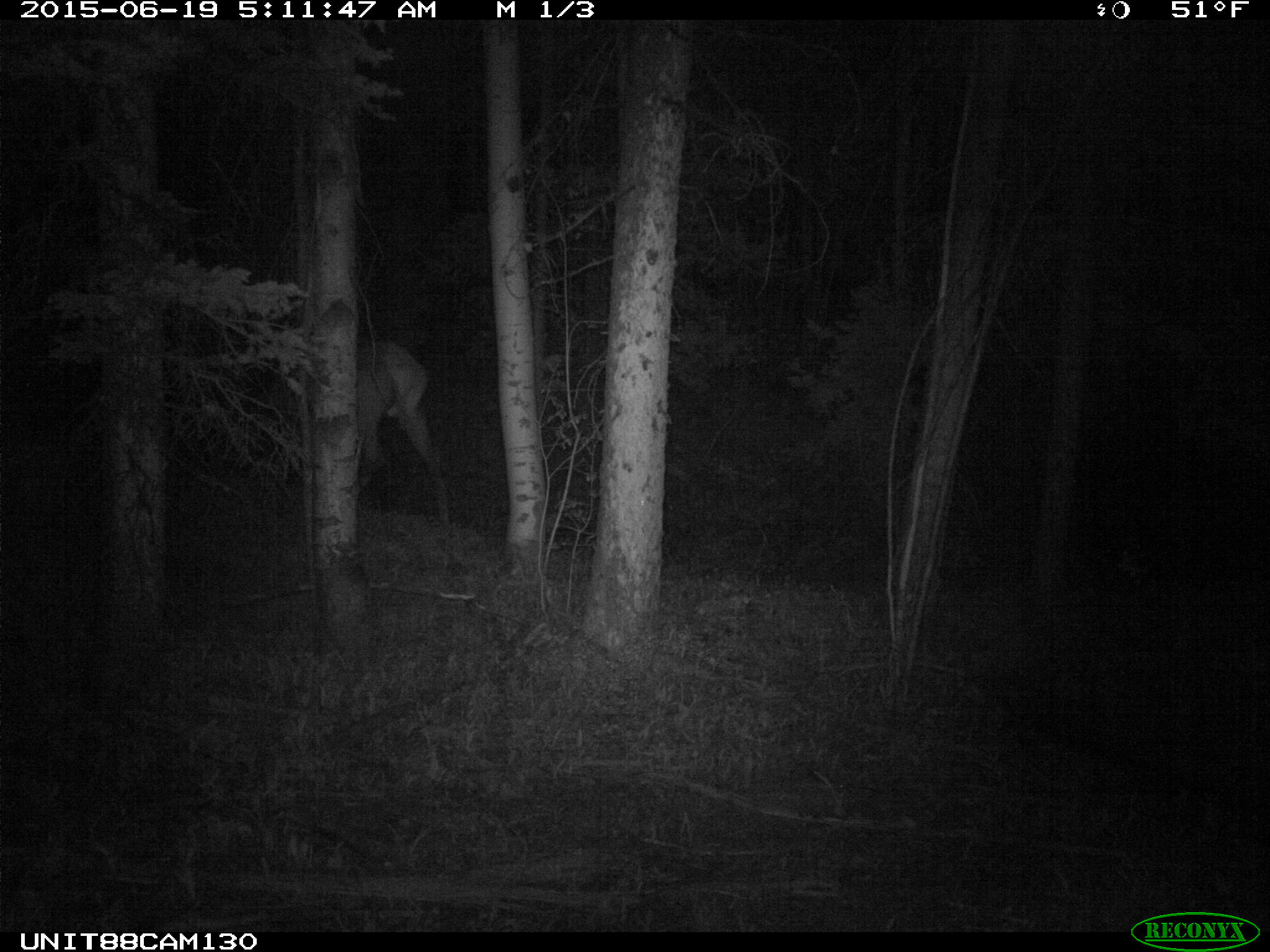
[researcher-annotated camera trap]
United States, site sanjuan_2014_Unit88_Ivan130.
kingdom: Animalia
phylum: Chordata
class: Mammalia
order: Artiodactyla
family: Cervidae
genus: Cervus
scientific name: Cervus elaphus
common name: red deer